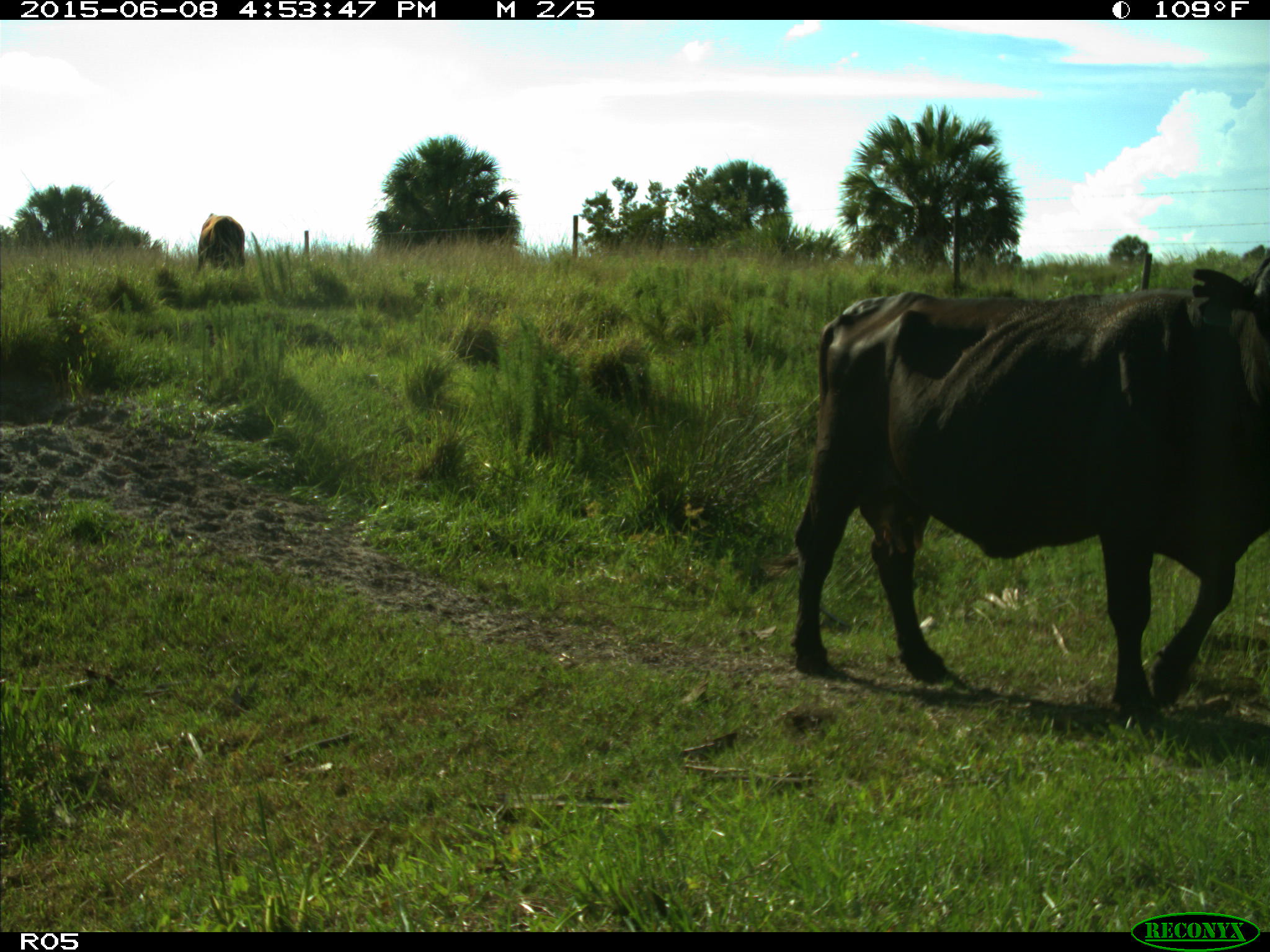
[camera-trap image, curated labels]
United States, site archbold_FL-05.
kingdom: Animalia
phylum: Chordata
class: Mammalia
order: Artiodactyla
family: Bovidae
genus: Bos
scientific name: Bos taurus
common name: domestic cow